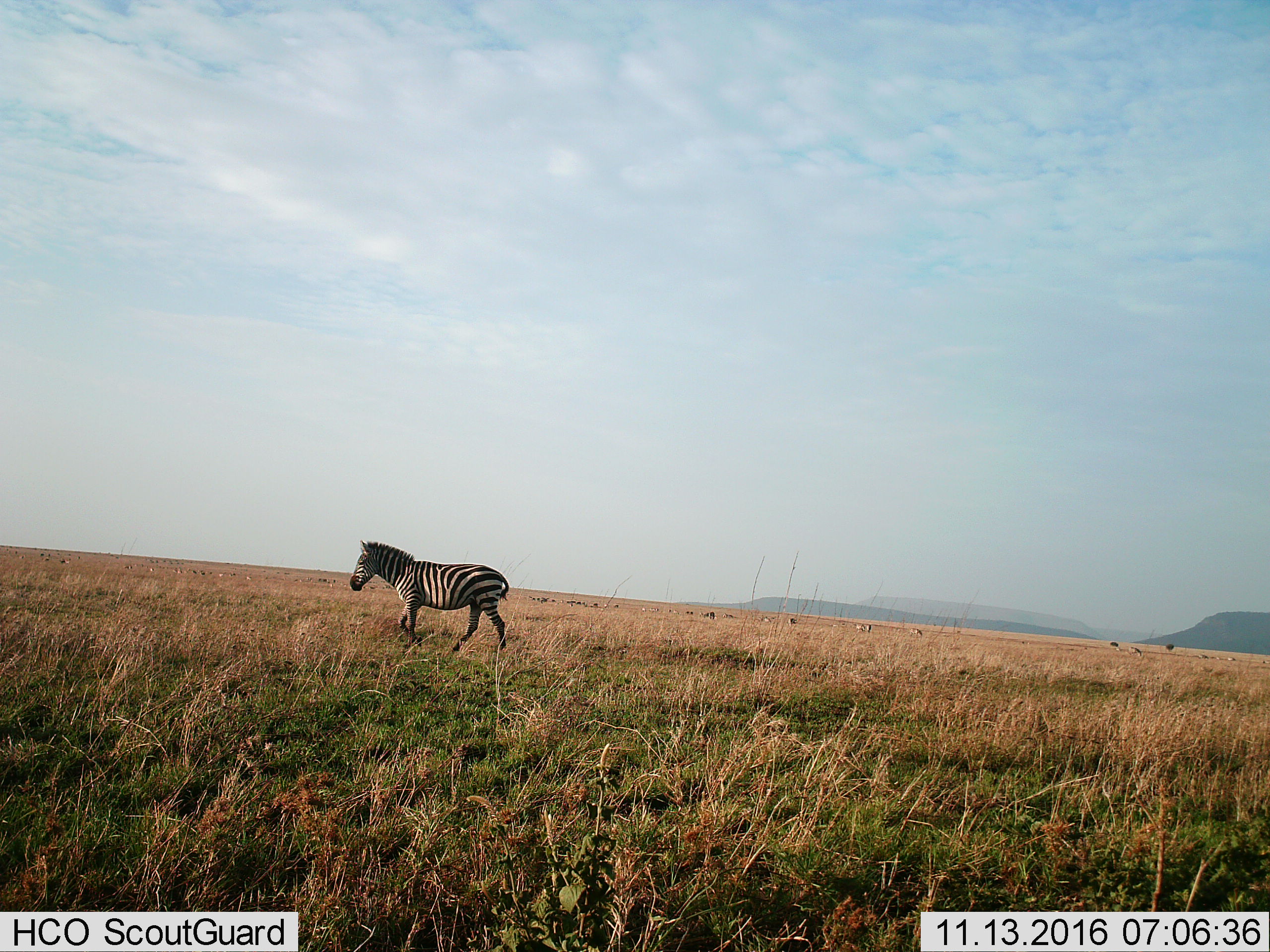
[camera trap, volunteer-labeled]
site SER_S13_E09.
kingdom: Animalia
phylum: Chordata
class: Mammalia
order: Perissodactyla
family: Equidae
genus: Equus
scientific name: Equus quagga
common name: plains zebra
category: zebraplains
Zebraplains (plains zebra) (Equus quagga), count 1. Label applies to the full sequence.